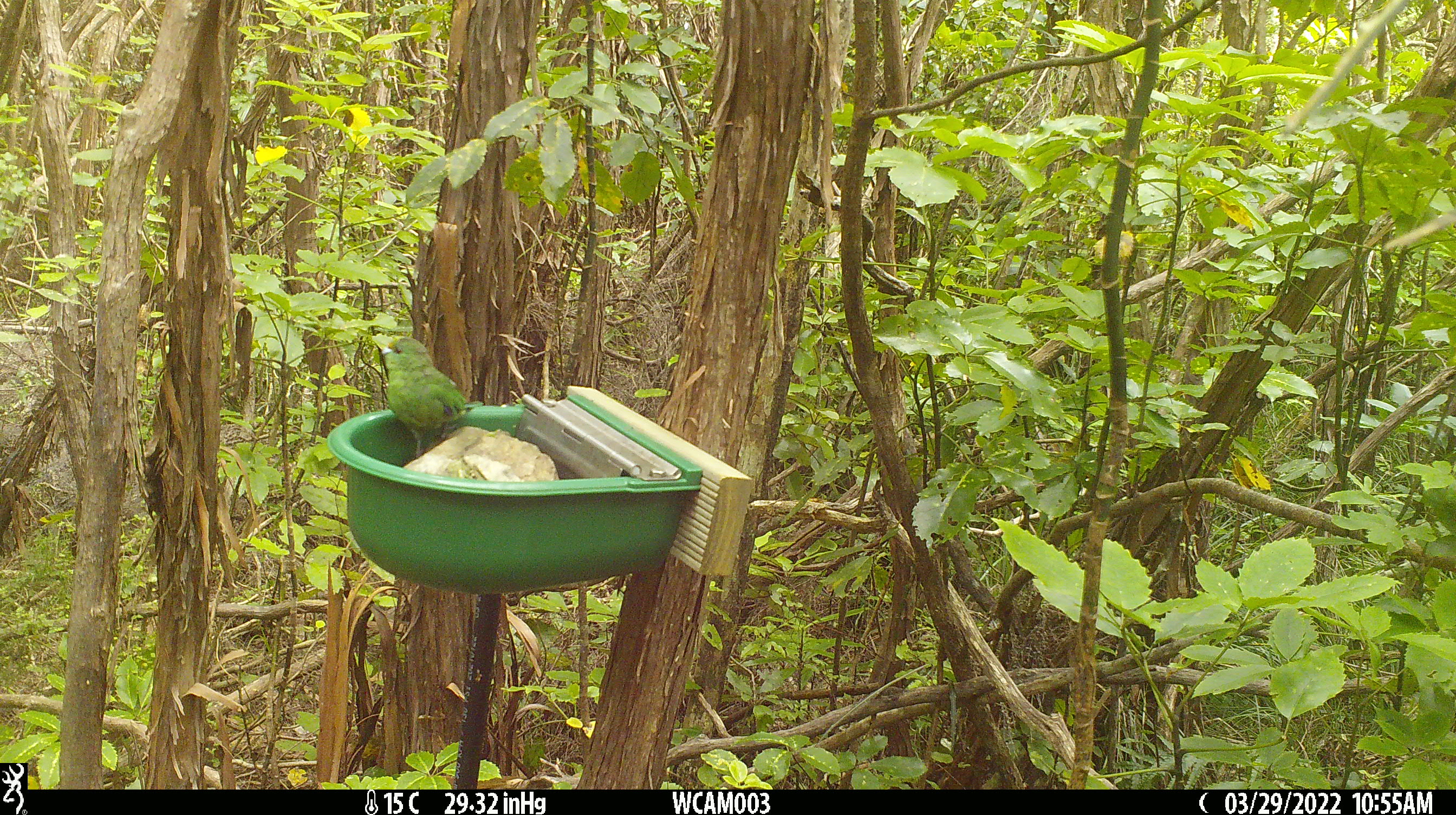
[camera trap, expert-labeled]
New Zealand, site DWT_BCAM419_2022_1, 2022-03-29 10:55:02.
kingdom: Animalia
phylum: Chordata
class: Aves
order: Psittaciformes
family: Psittaculidae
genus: Cyanoramphus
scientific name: Cyanoramphus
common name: parakeet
Parakeet (Cyanoramphus).